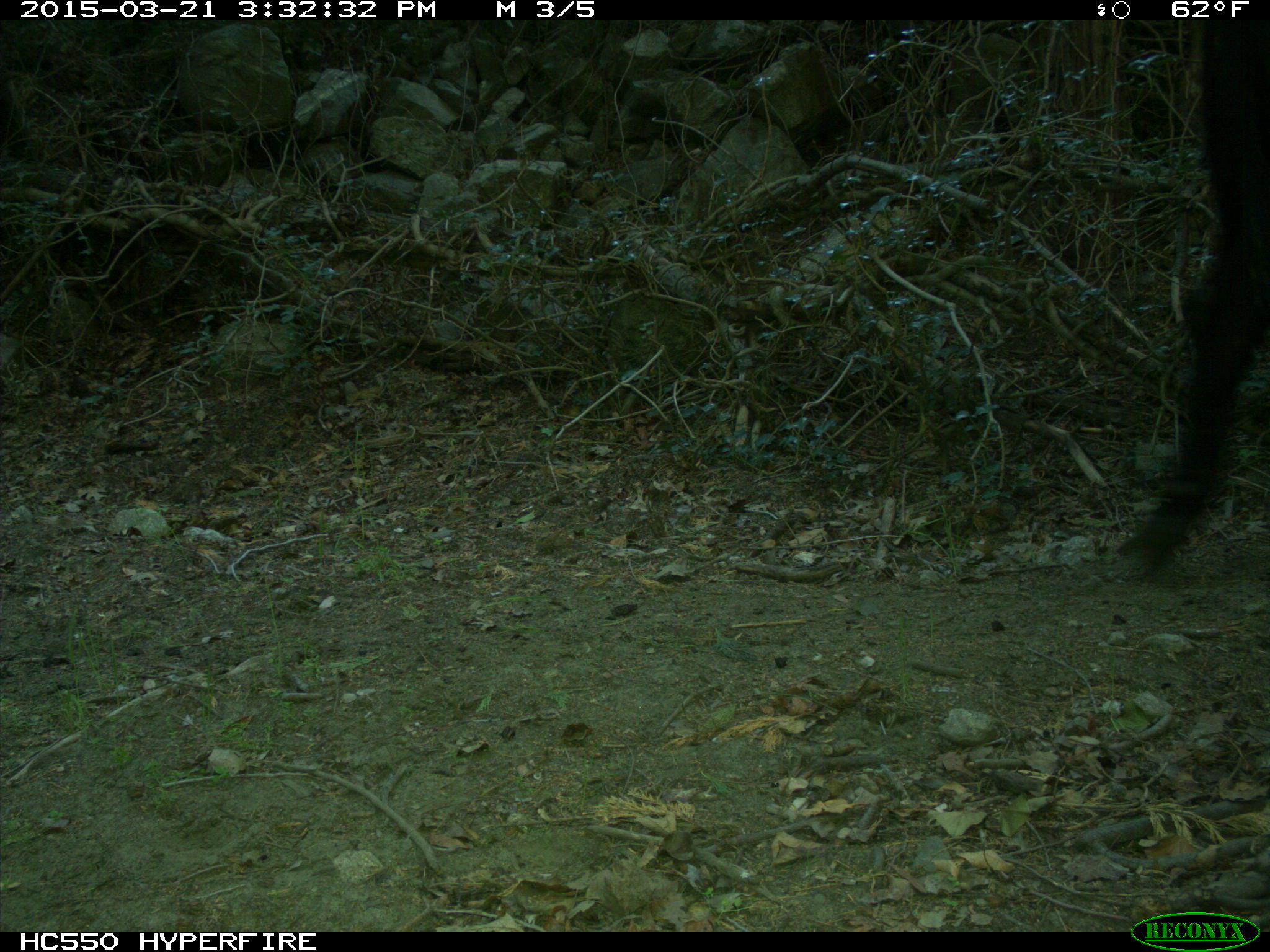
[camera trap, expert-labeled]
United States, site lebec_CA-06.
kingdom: Animalia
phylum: Chordata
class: Mammalia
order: Artiodactyla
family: Bovidae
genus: Bos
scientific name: Bos taurus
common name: domestic cow